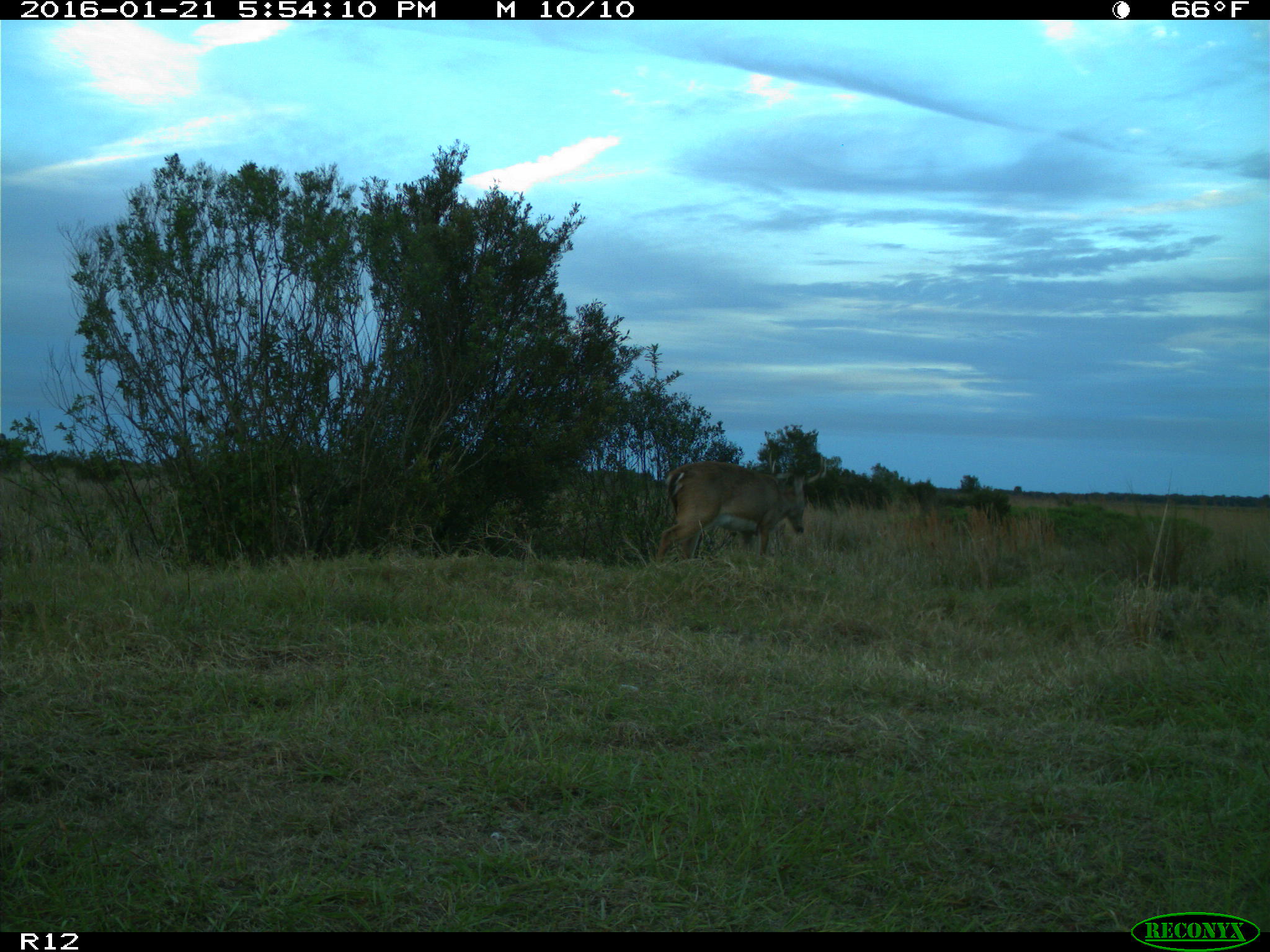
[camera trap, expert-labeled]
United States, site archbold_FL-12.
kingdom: Animalia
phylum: Chordata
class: Mammalia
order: Artiodactyla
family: Cervidae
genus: Odocoileus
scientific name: Odocoileus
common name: deer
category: unidentified deer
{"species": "unidentified deer (deer) (Odocoileus)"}